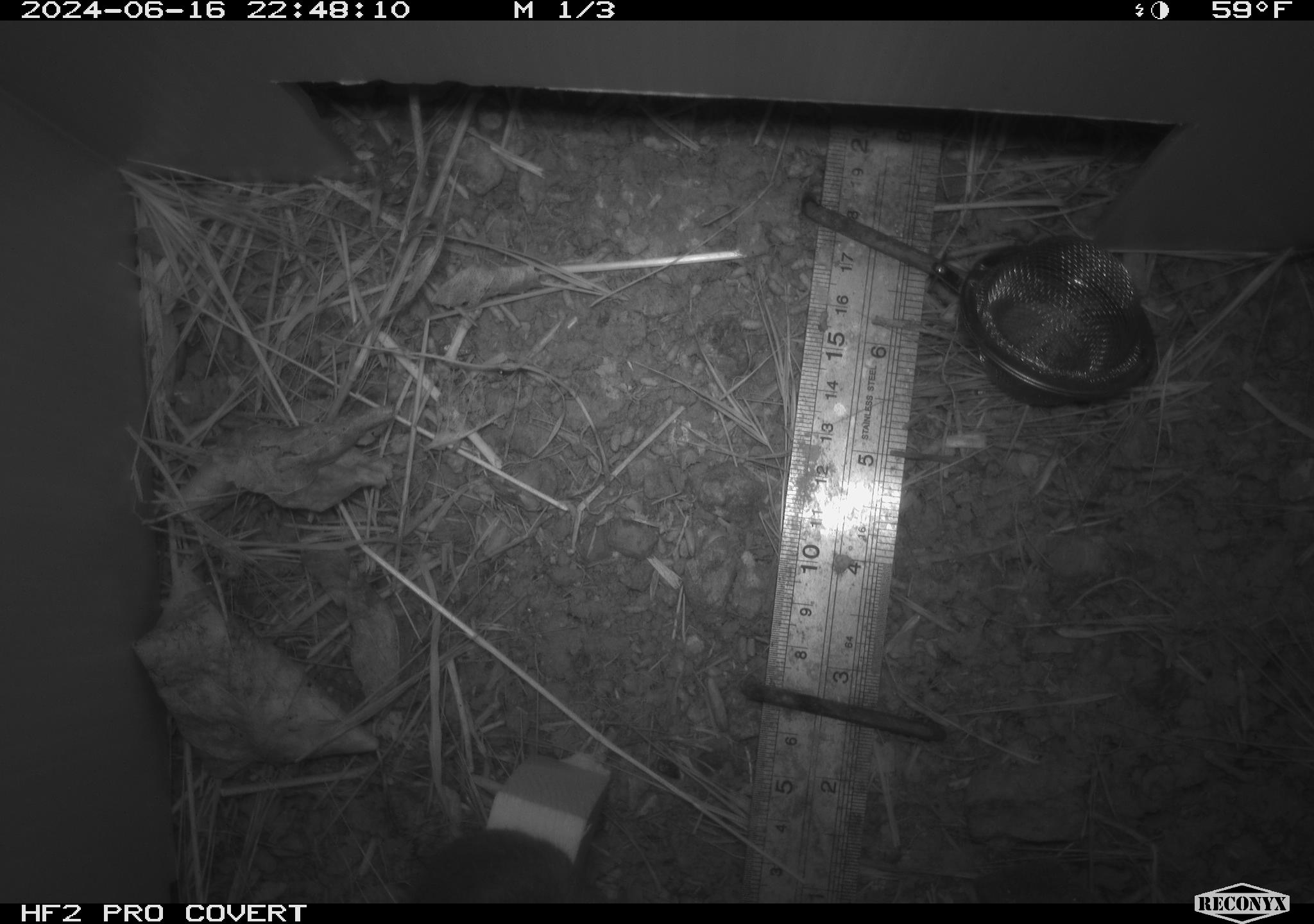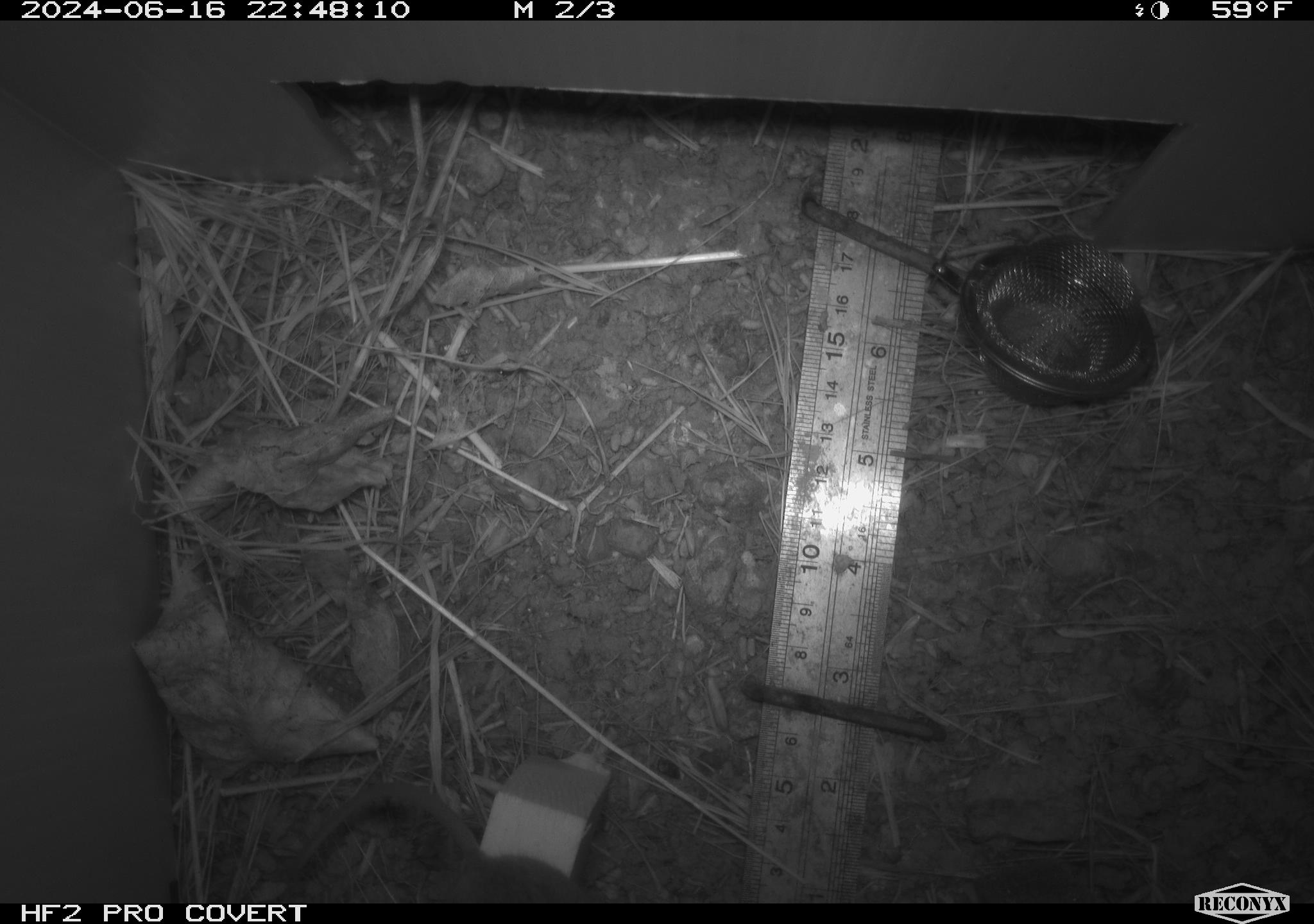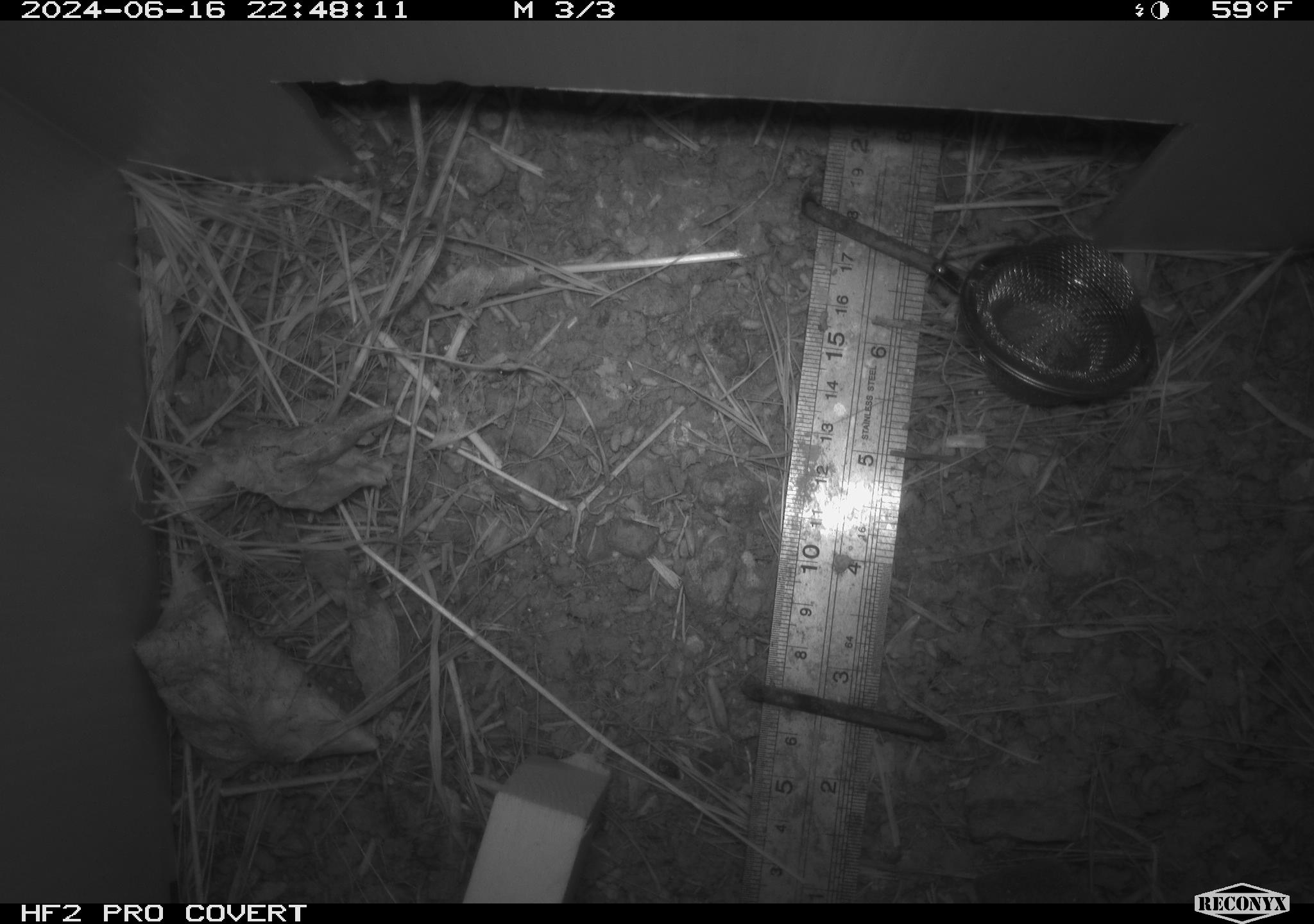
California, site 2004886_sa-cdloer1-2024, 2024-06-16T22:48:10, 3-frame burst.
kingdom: Animalia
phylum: Chordata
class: Mammalia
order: Rodentia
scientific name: Rodentia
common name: mouse species